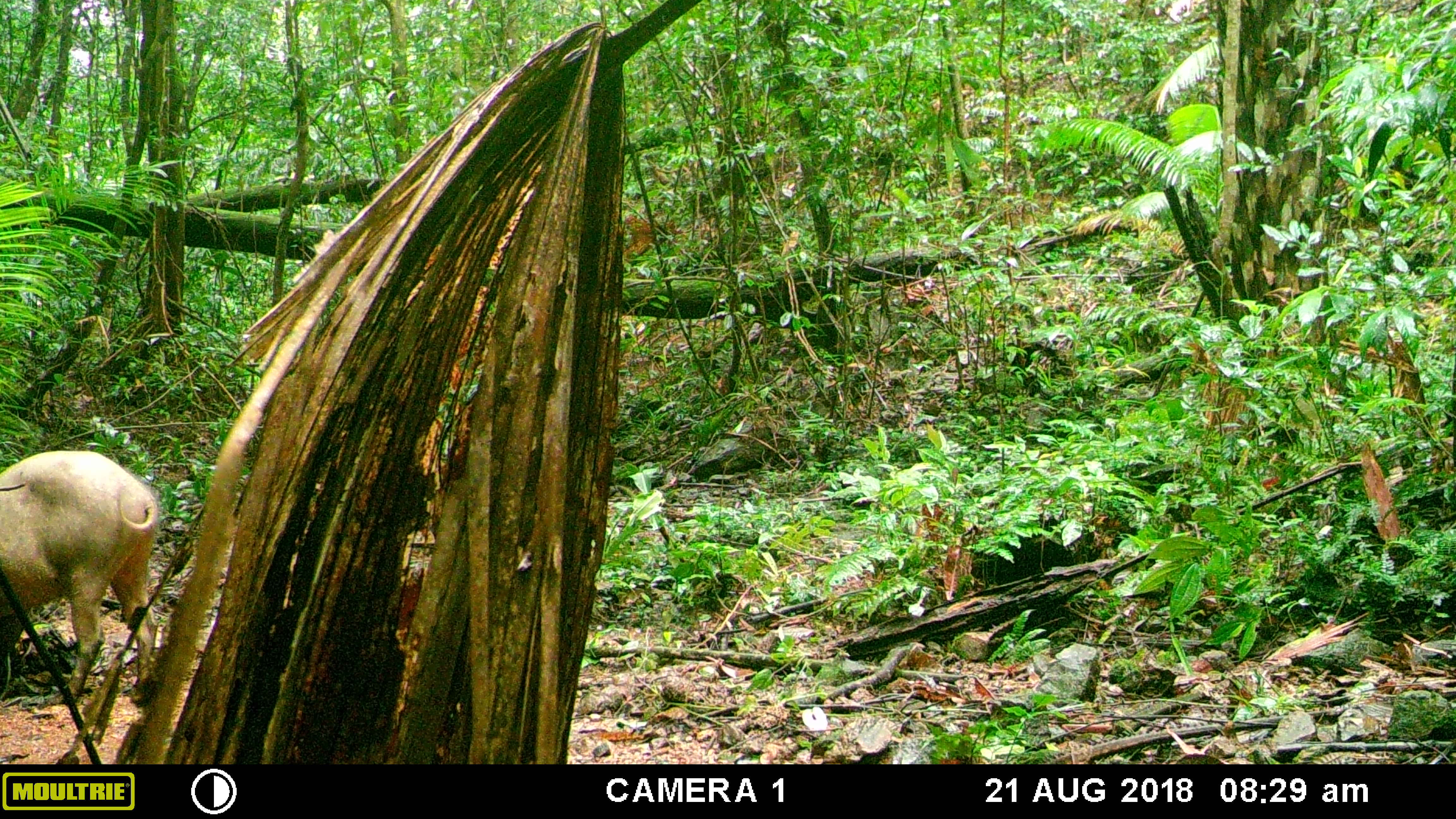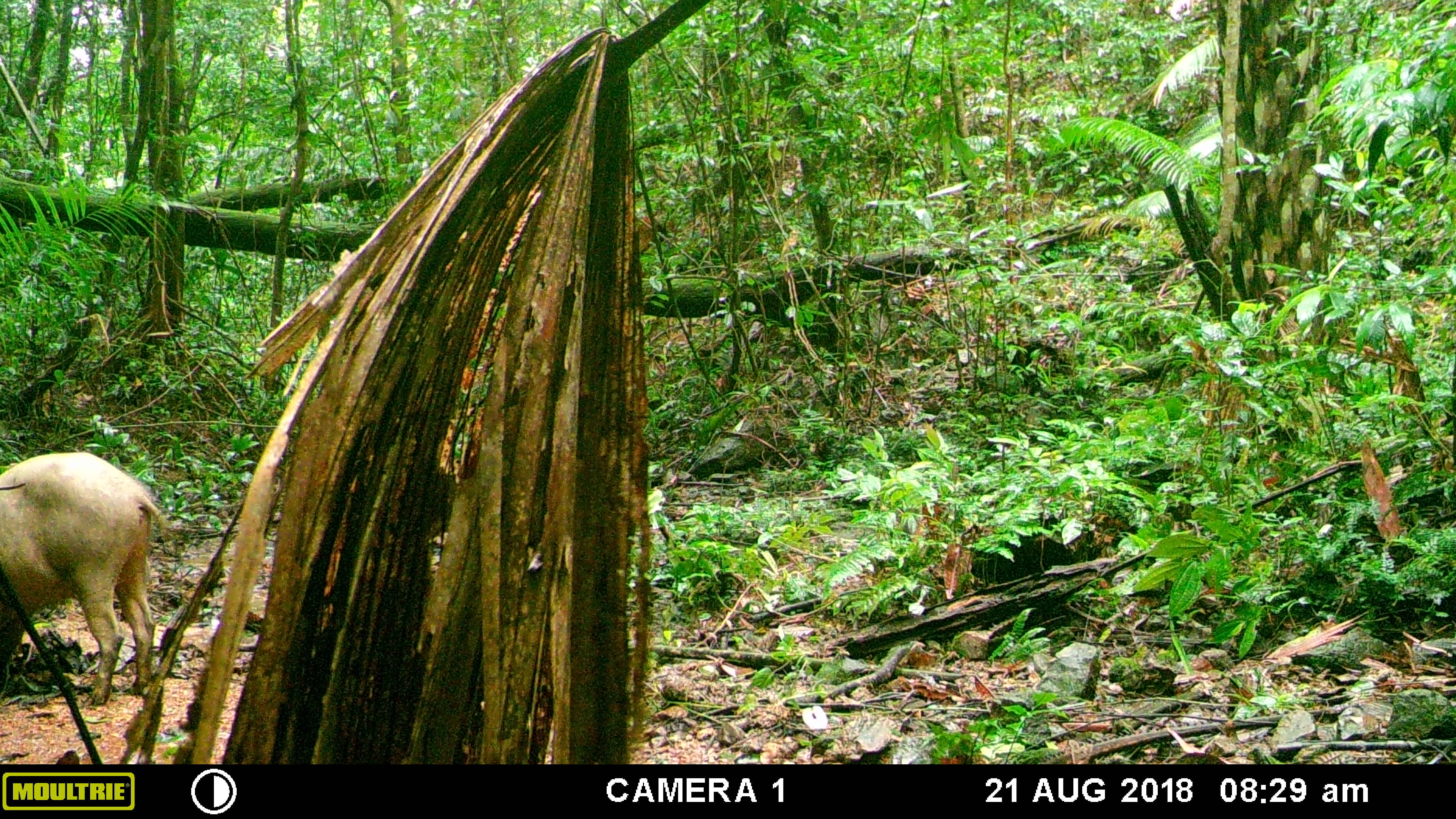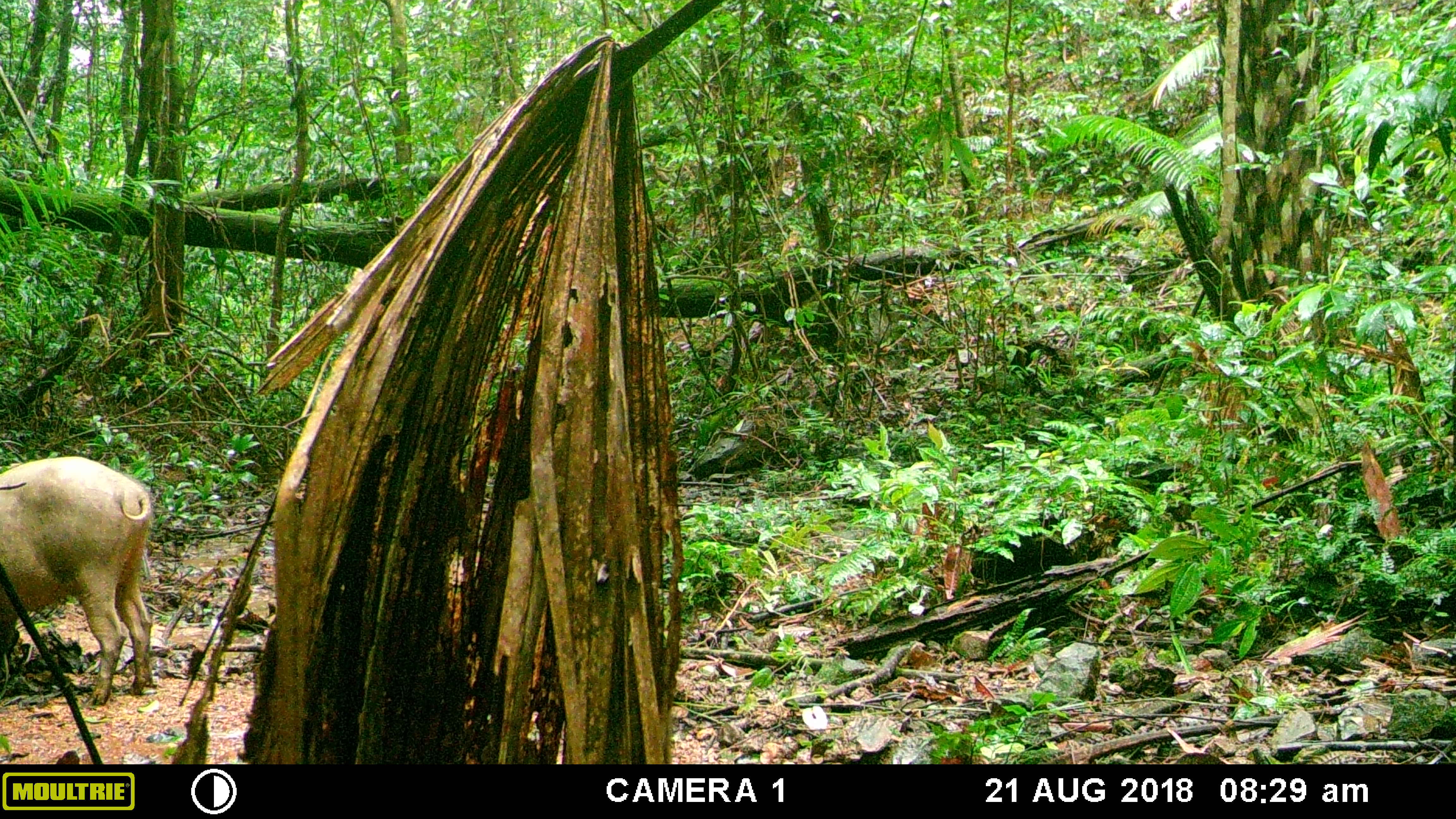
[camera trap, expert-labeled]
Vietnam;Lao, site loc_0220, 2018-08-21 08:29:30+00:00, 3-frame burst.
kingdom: Animalia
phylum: Chordata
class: Mammalia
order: Artiodactyla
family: Suidae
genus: Sus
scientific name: Sus scrofa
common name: eurasian wild pig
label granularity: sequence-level